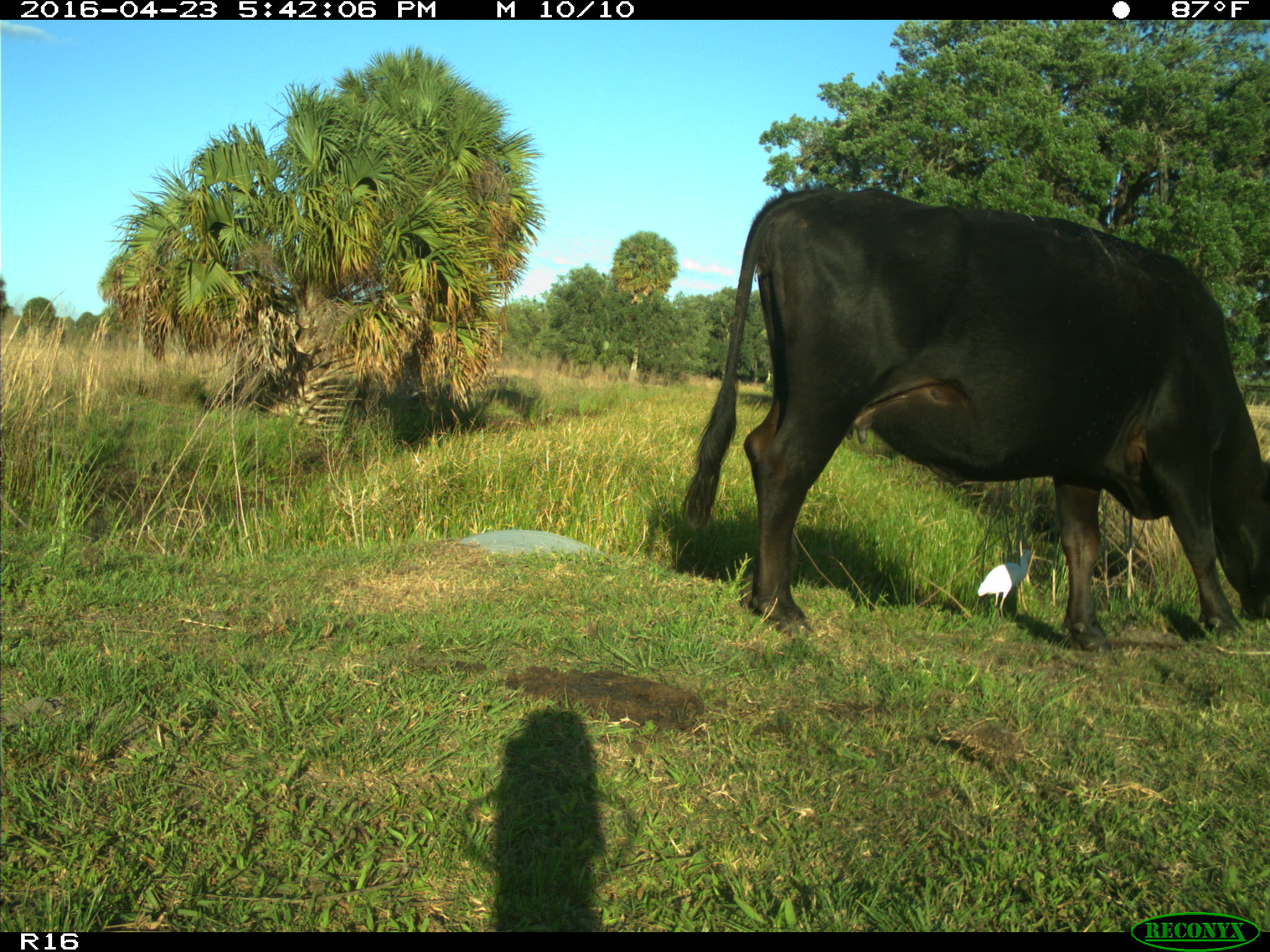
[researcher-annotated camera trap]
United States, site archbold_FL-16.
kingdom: Animalia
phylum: Chordata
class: Mammalia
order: Artiodactyla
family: Bovidae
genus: Bos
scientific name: Bos taurus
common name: domestic cow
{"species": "Bos taurus (domestic cow)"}